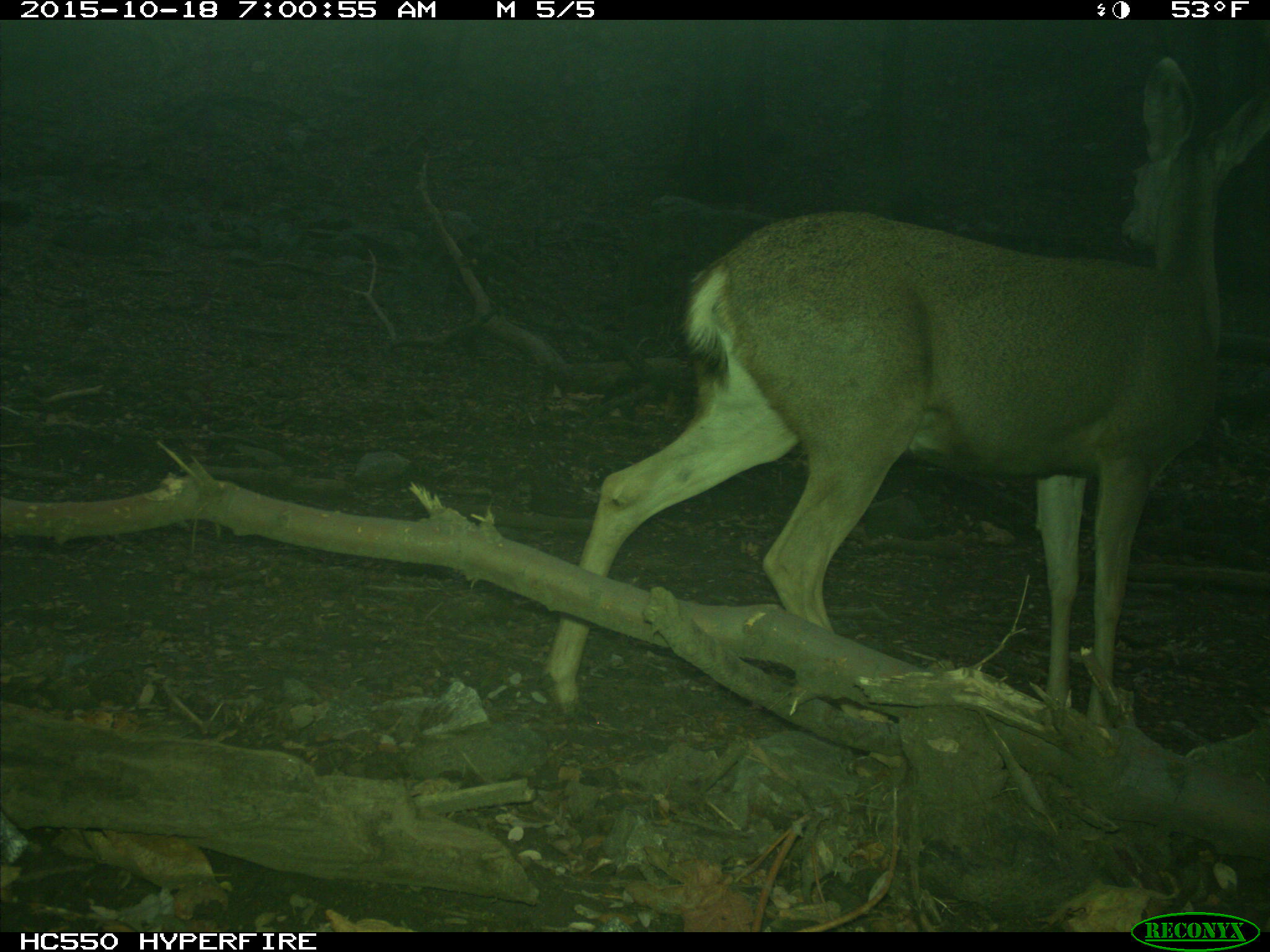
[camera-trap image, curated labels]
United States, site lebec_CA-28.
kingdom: Animalia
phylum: Chordata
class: Mammalia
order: Artiodactyla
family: Cervidae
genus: Odocoileus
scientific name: Odocoileus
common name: deer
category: unidentified deer